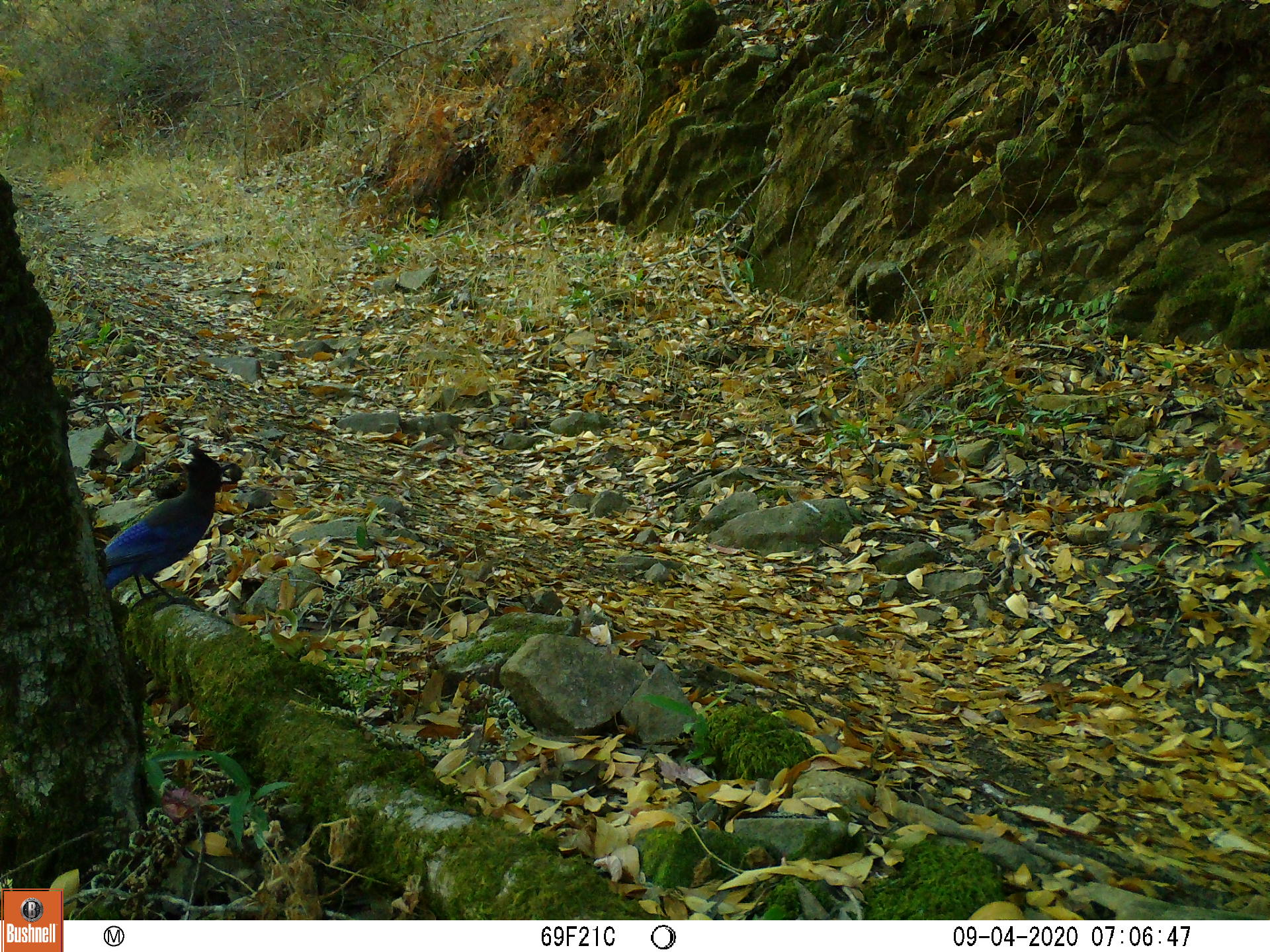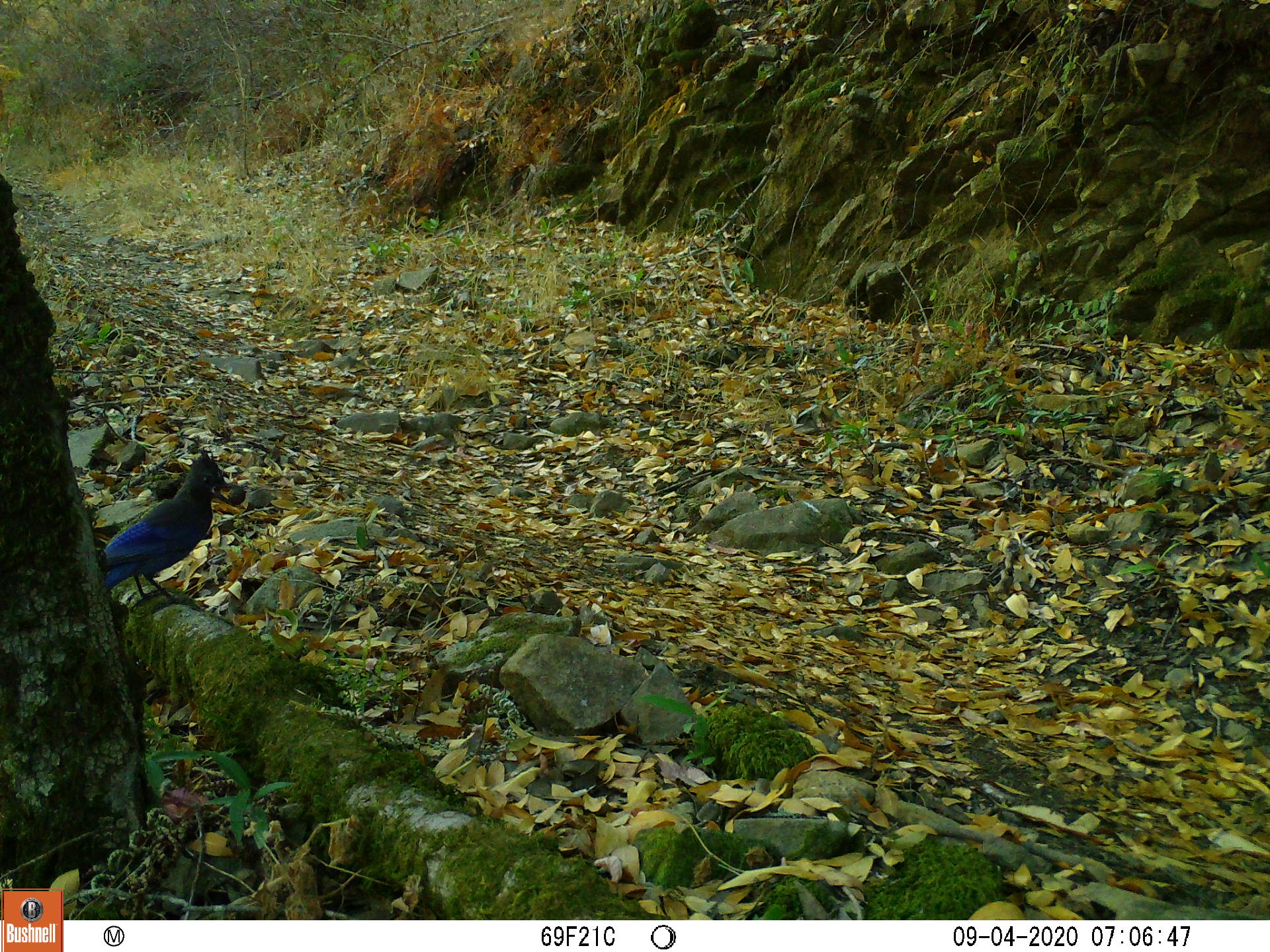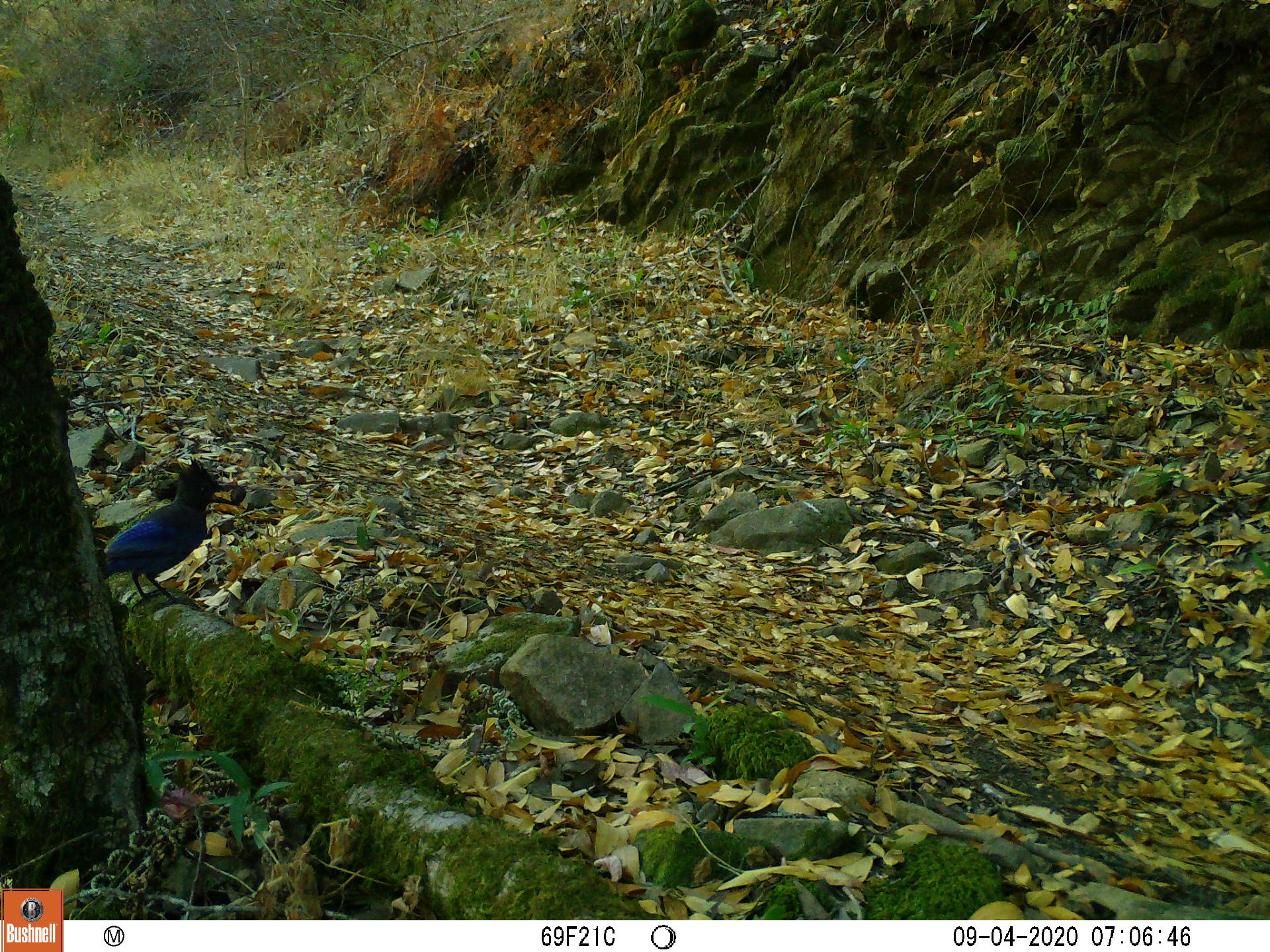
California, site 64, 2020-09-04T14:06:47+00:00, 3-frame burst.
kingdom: Animalia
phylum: Chordata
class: Aves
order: Passeriformes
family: Corvidae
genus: Cyanocitta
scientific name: Cyanocitta stelleri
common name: steller's jay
Steller's jay (Cyanocitta stelleri).